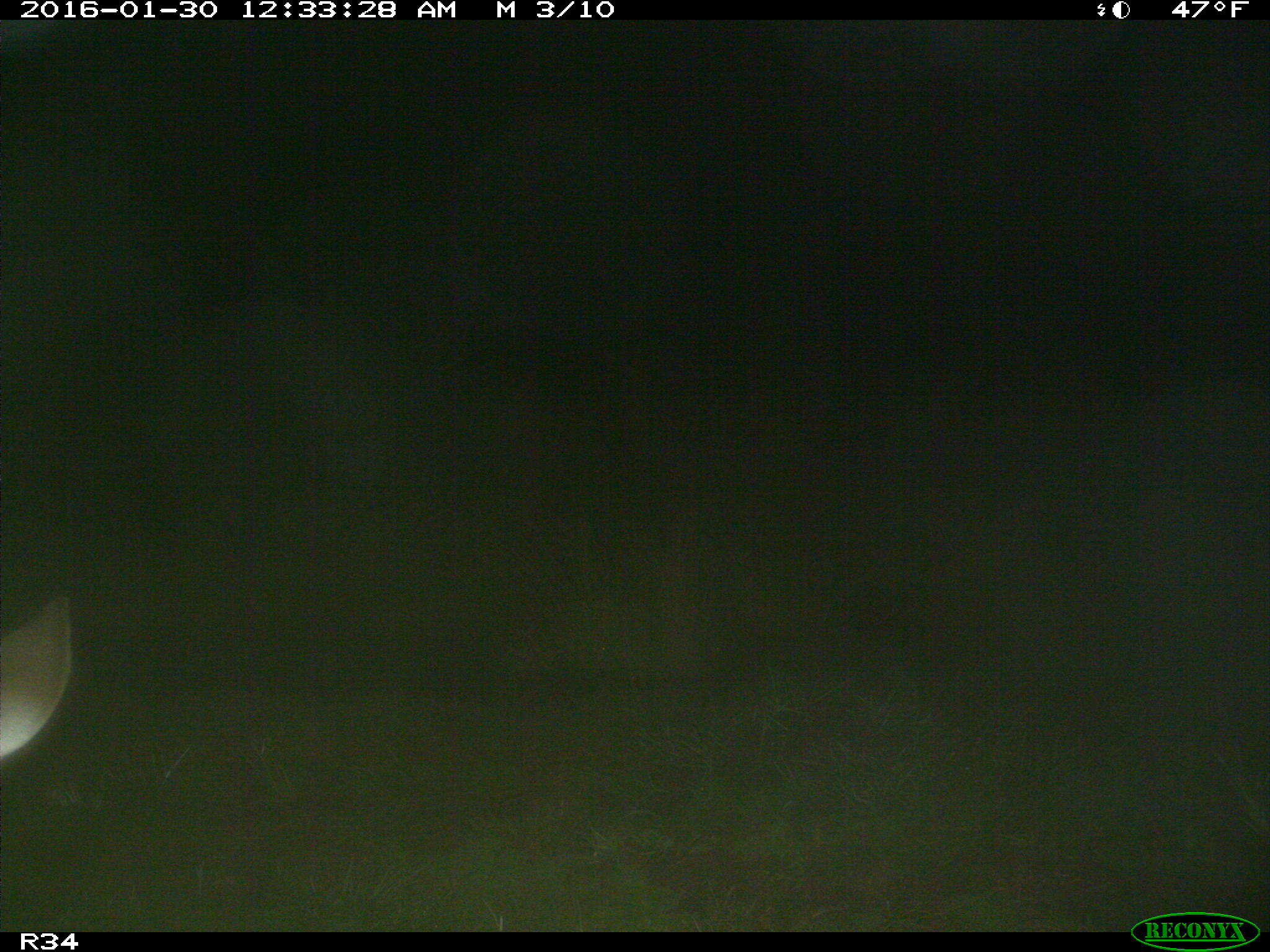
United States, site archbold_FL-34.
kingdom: Animalia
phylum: Chordata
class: Mammalia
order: Artiodactyla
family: Cervidae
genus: Odocoileus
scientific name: Odocoileus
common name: deer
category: unidentified deer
Unidentified deer (deer) (Odocoileus).